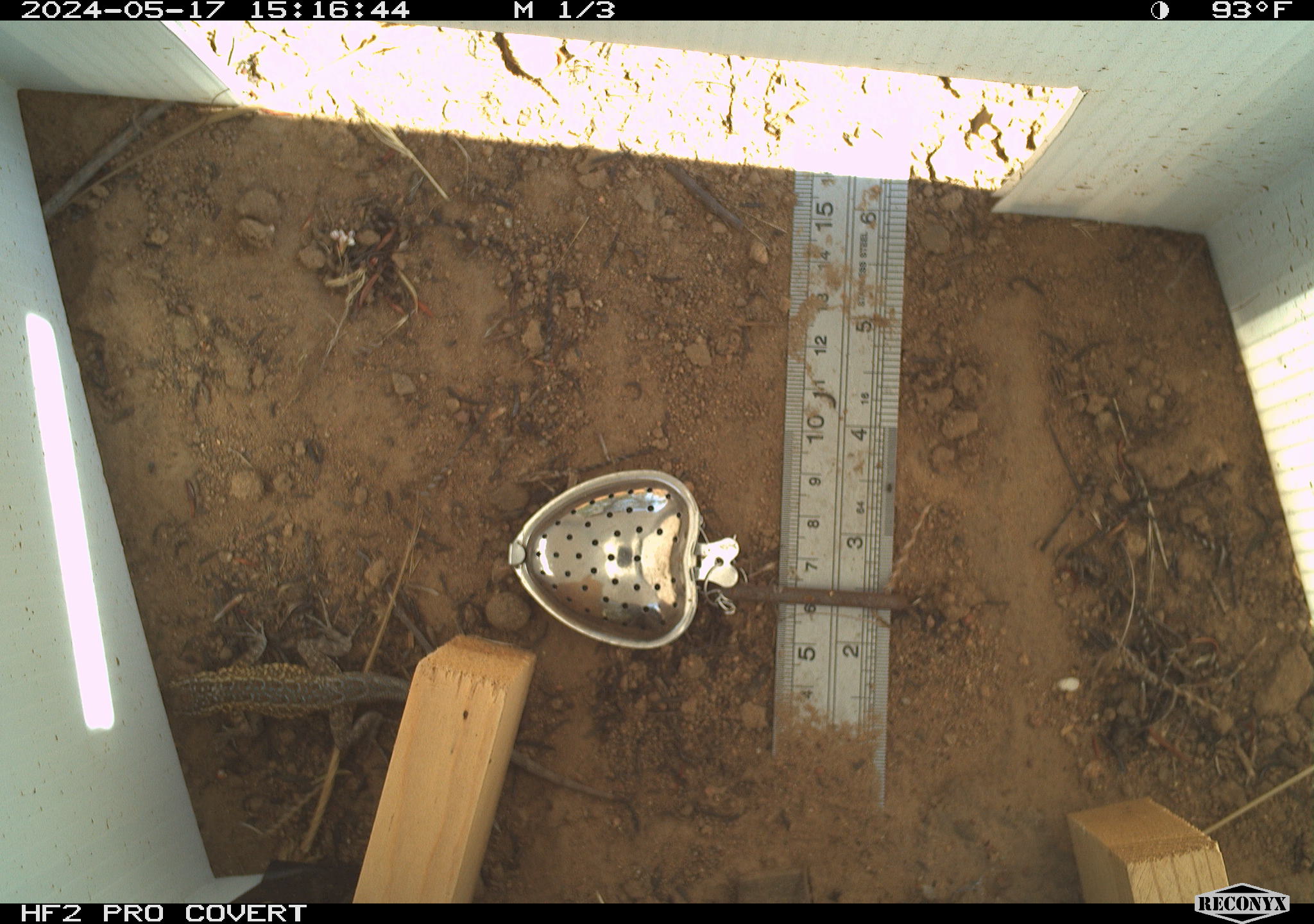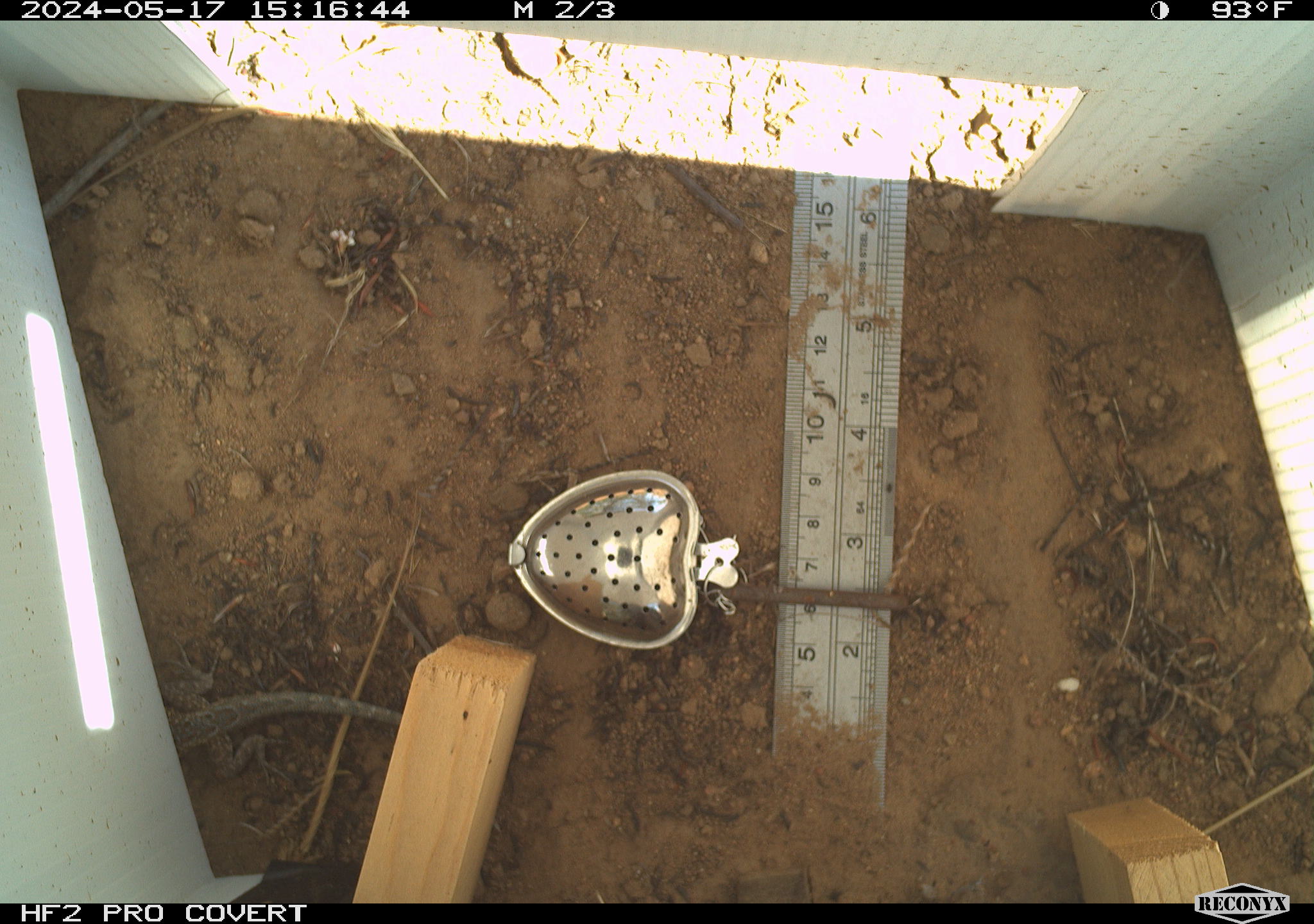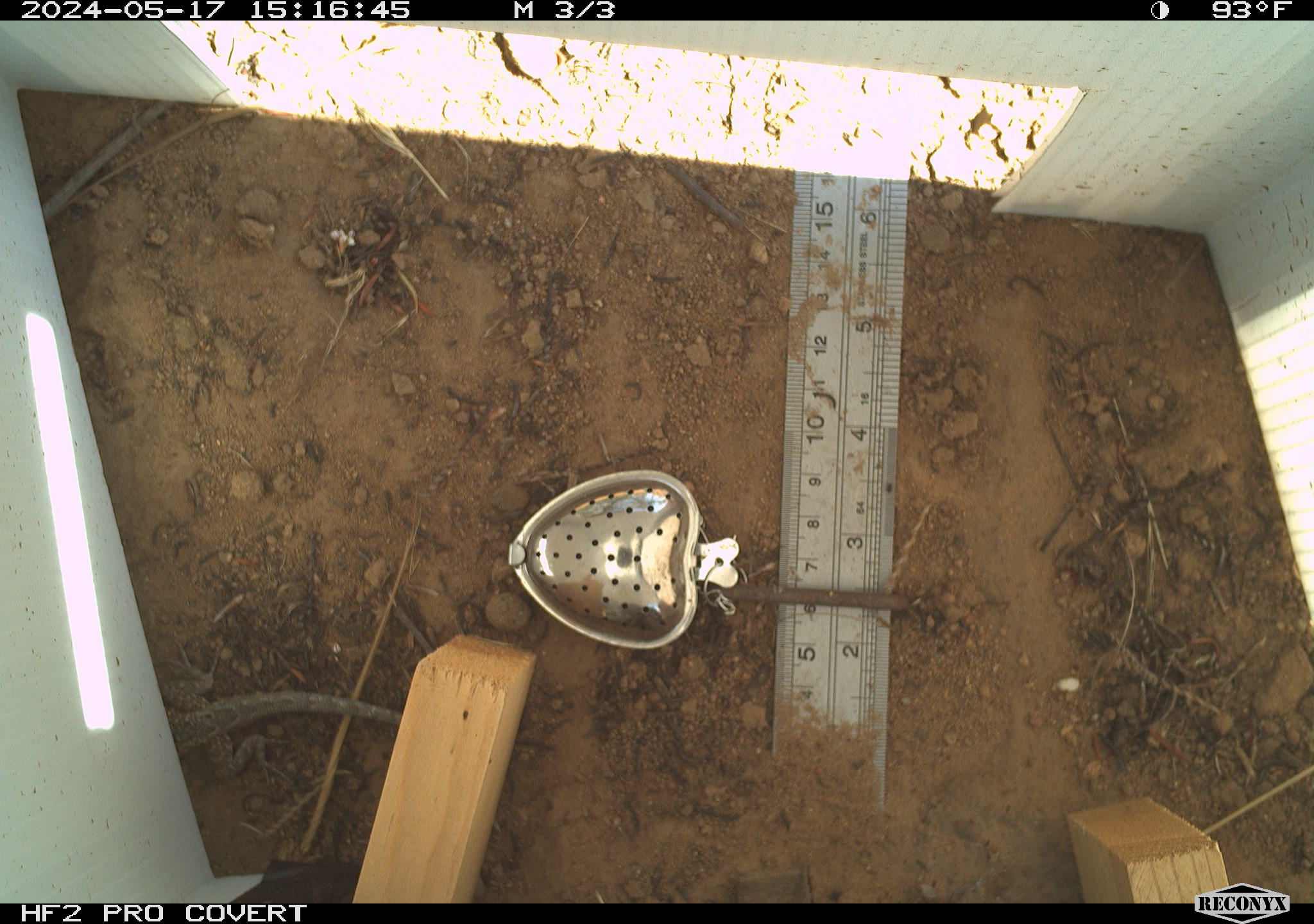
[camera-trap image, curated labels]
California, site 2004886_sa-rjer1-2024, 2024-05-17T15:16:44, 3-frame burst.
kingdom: Animalia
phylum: Chordata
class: Reptilia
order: Squamata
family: Phrynosomatidae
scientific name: Phrynosomatidae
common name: phrynosomatid lizards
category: phrynosomatidae family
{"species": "phrynosomatidae family (phrynosomatid lizards) (Phrynosomatidae)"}